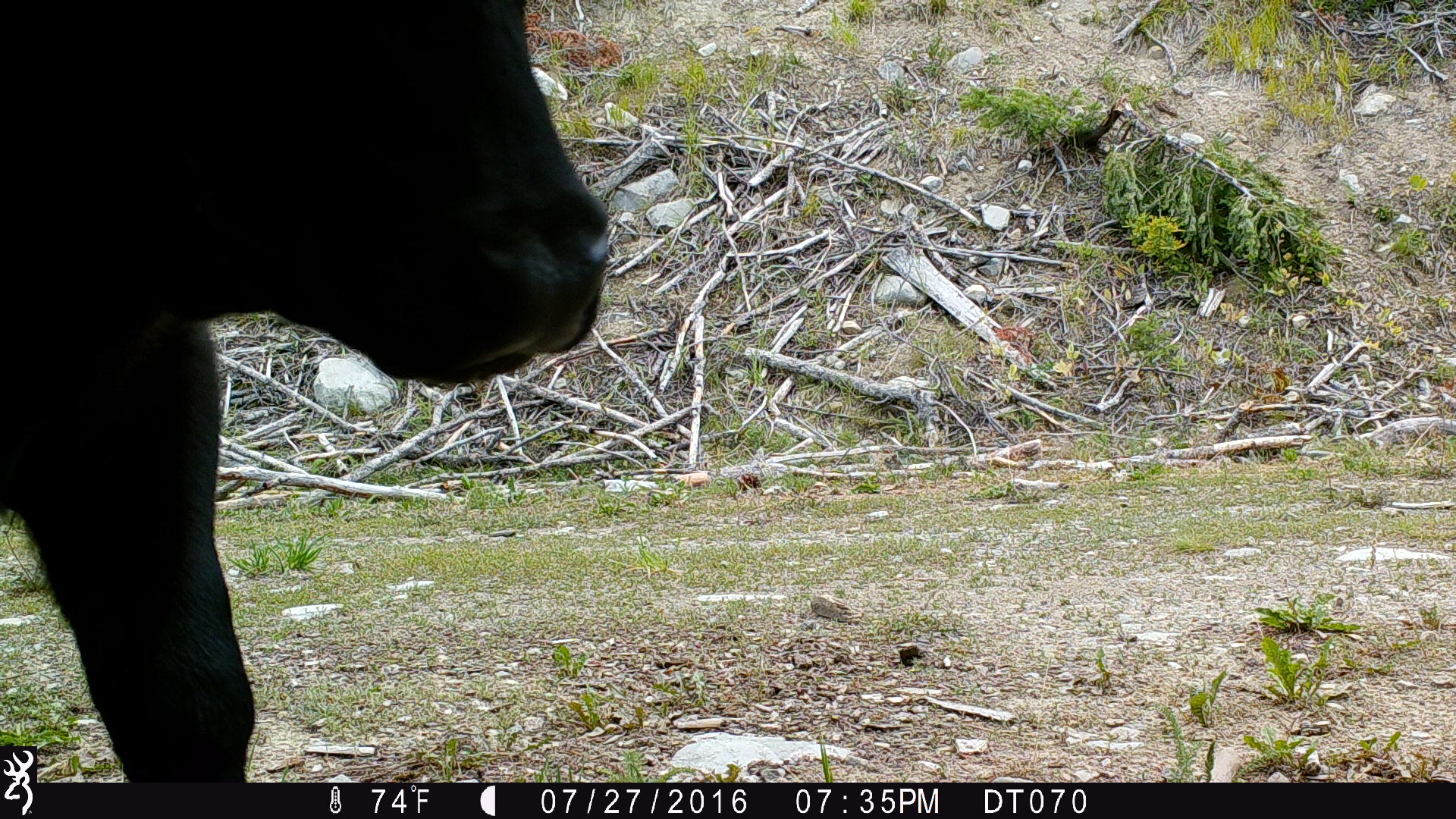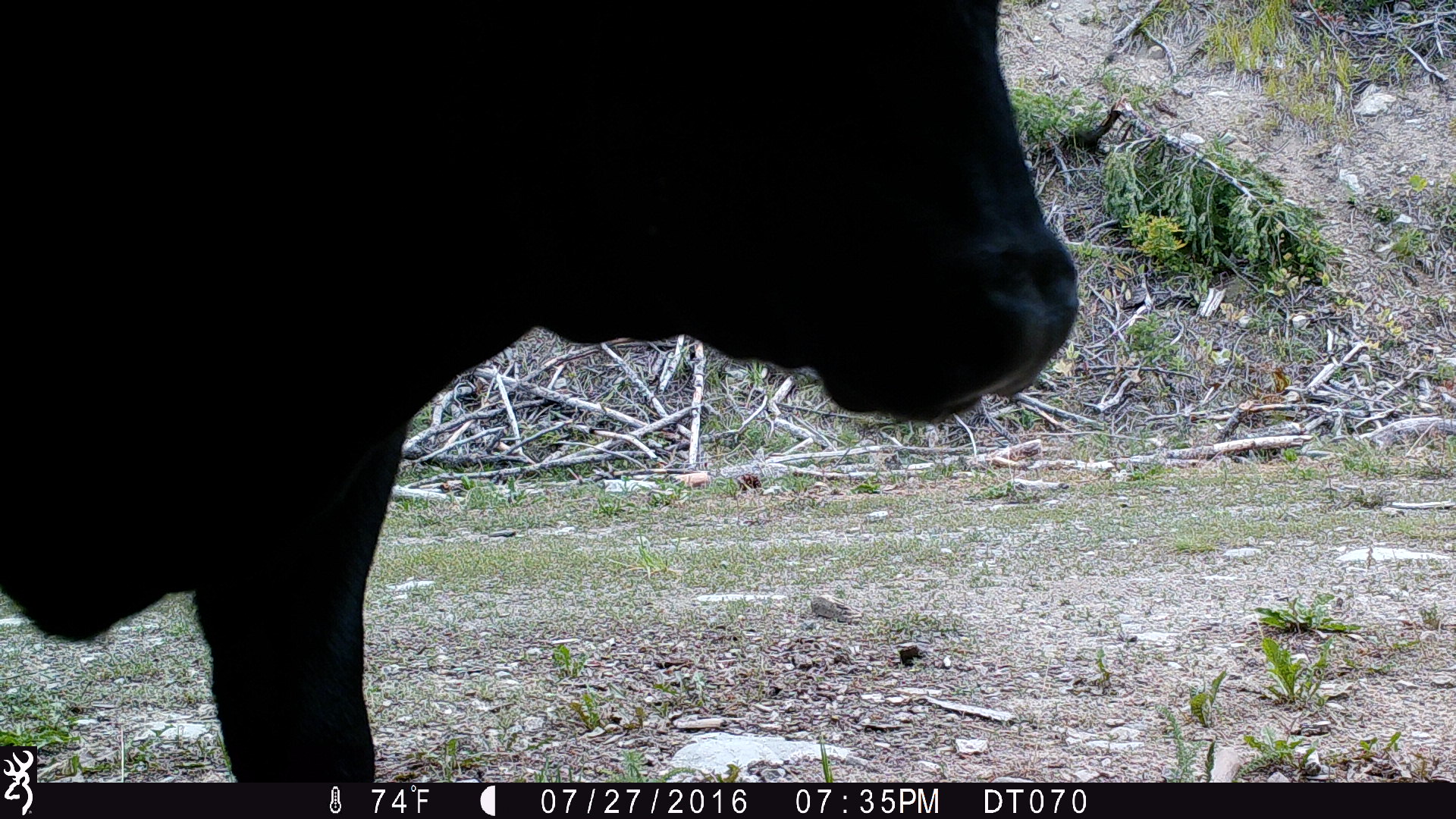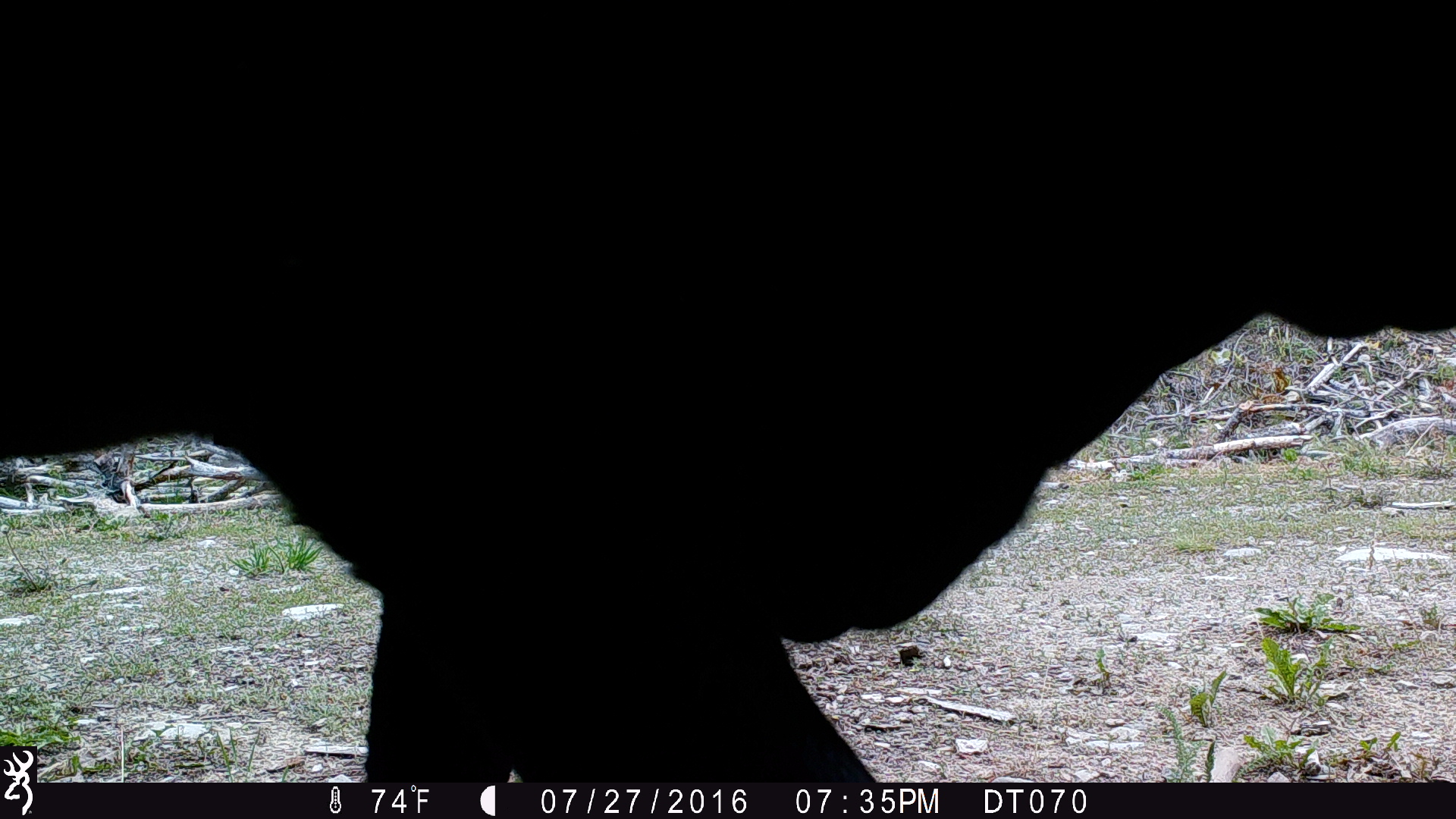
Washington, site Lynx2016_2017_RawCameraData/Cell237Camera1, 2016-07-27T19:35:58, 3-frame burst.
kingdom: Animalia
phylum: Chordata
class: Mammalia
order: Artiodactyla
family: Bovidae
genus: Bos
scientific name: Bos taurus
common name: domestic cattle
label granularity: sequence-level